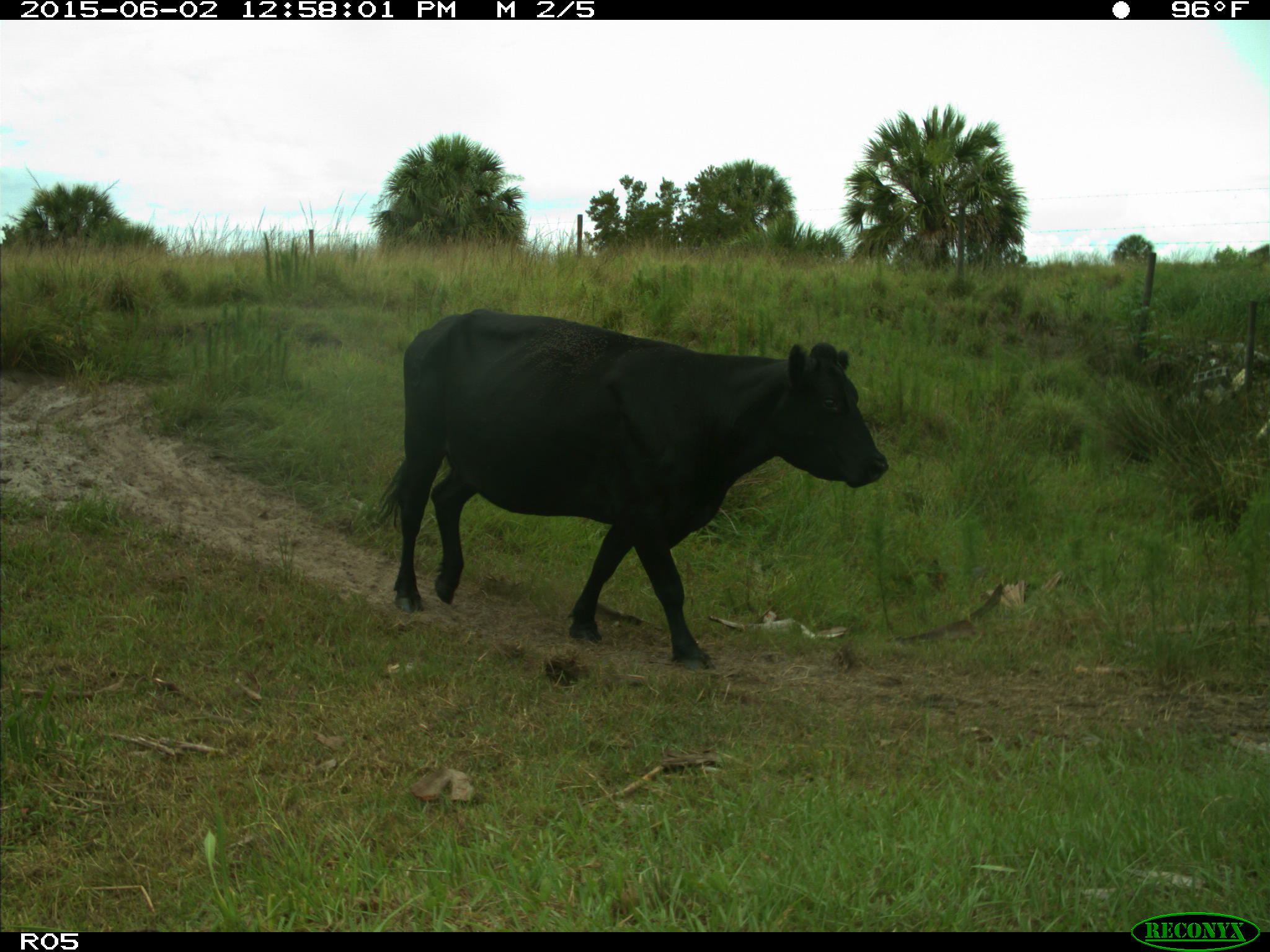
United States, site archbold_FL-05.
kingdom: Animalia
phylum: Chordata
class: Mammalia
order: Artiodactyla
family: Bovidae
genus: Bos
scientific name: Bos taurus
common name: domestic cow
Bos taurus (domestic cow).